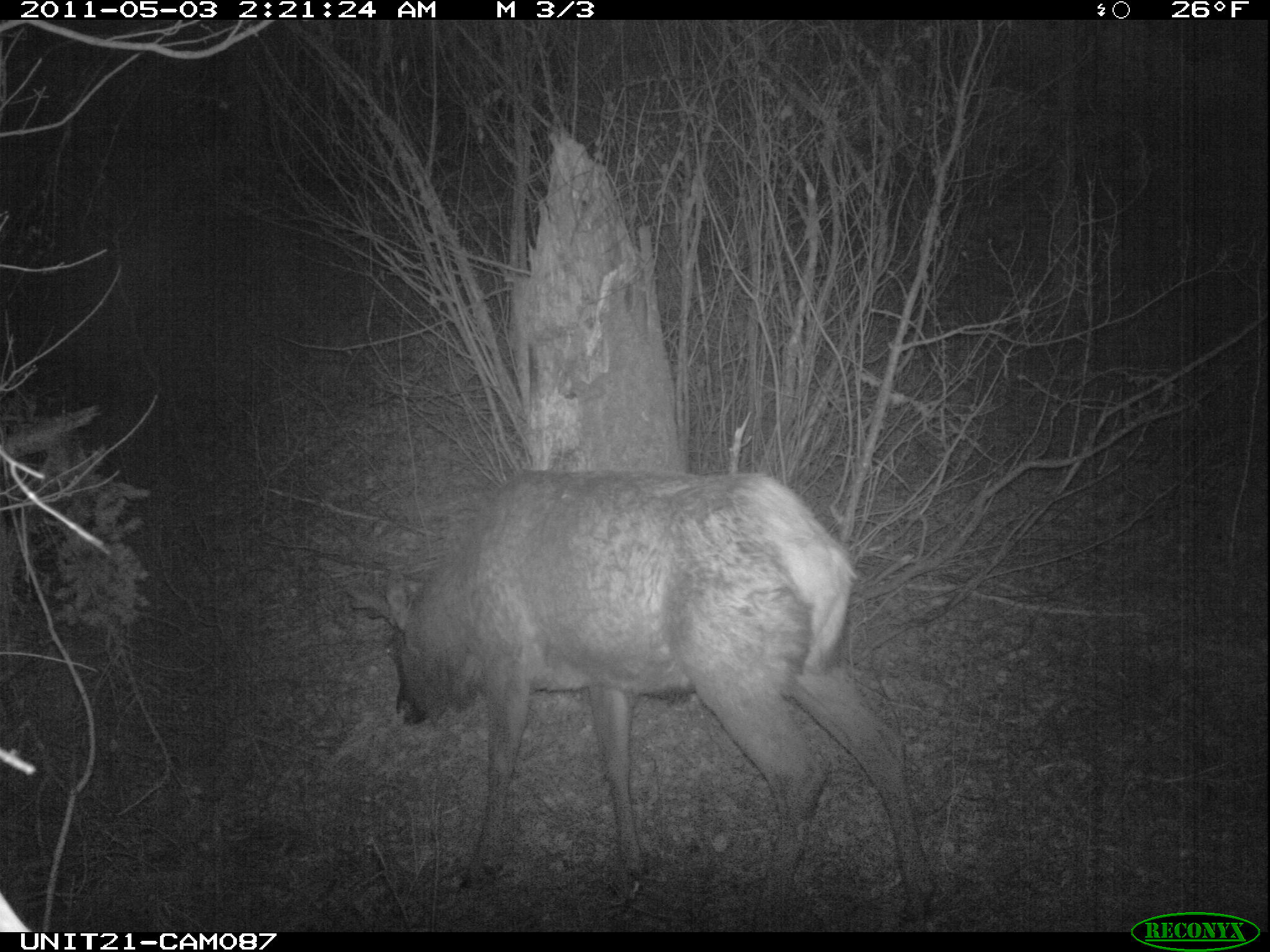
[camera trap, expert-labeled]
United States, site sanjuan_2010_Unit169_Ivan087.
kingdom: Animalia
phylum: Chordata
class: Mammalia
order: Artiodactyla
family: Cervidae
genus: Cervus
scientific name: Cervus elaphus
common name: red deer